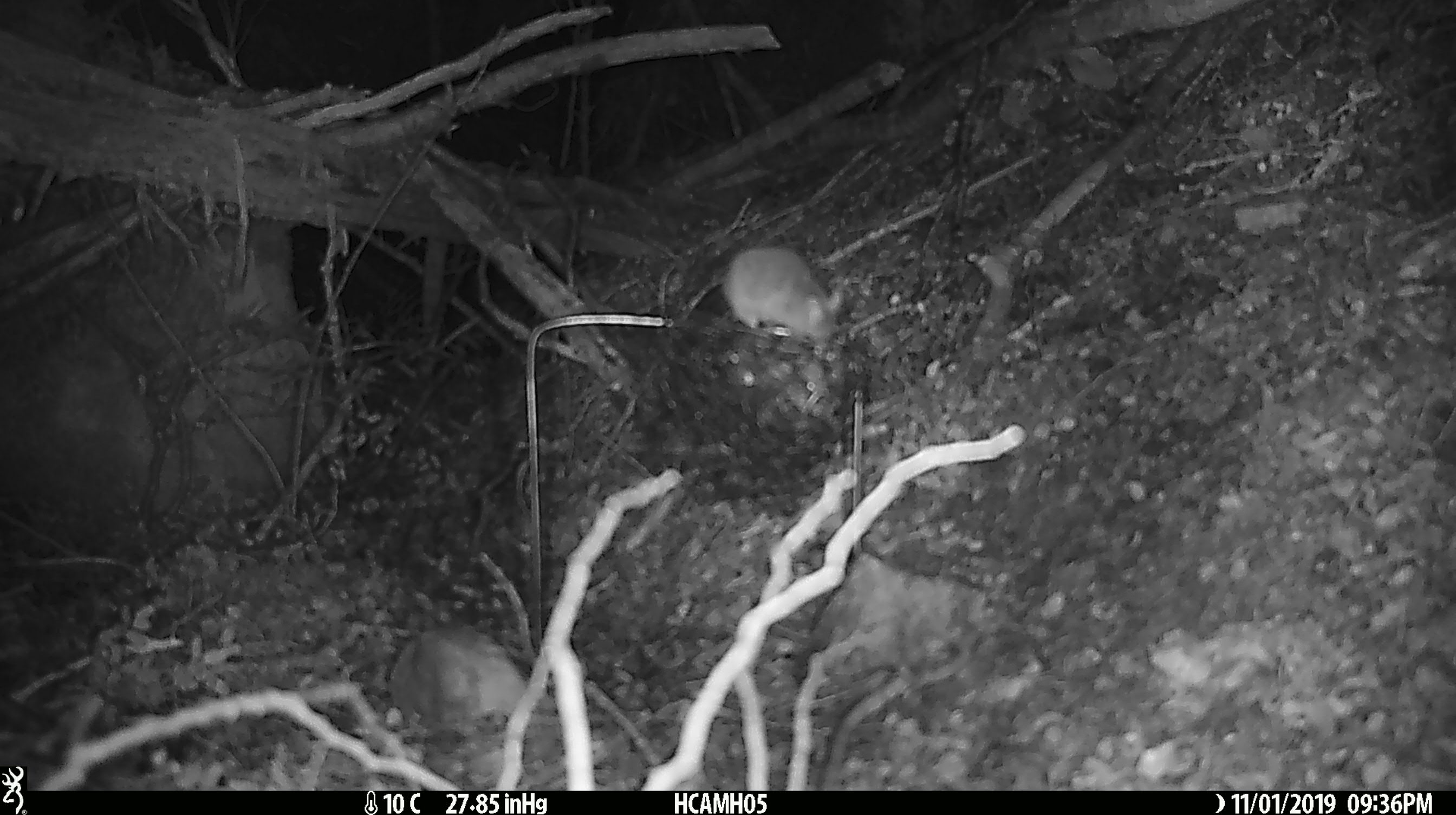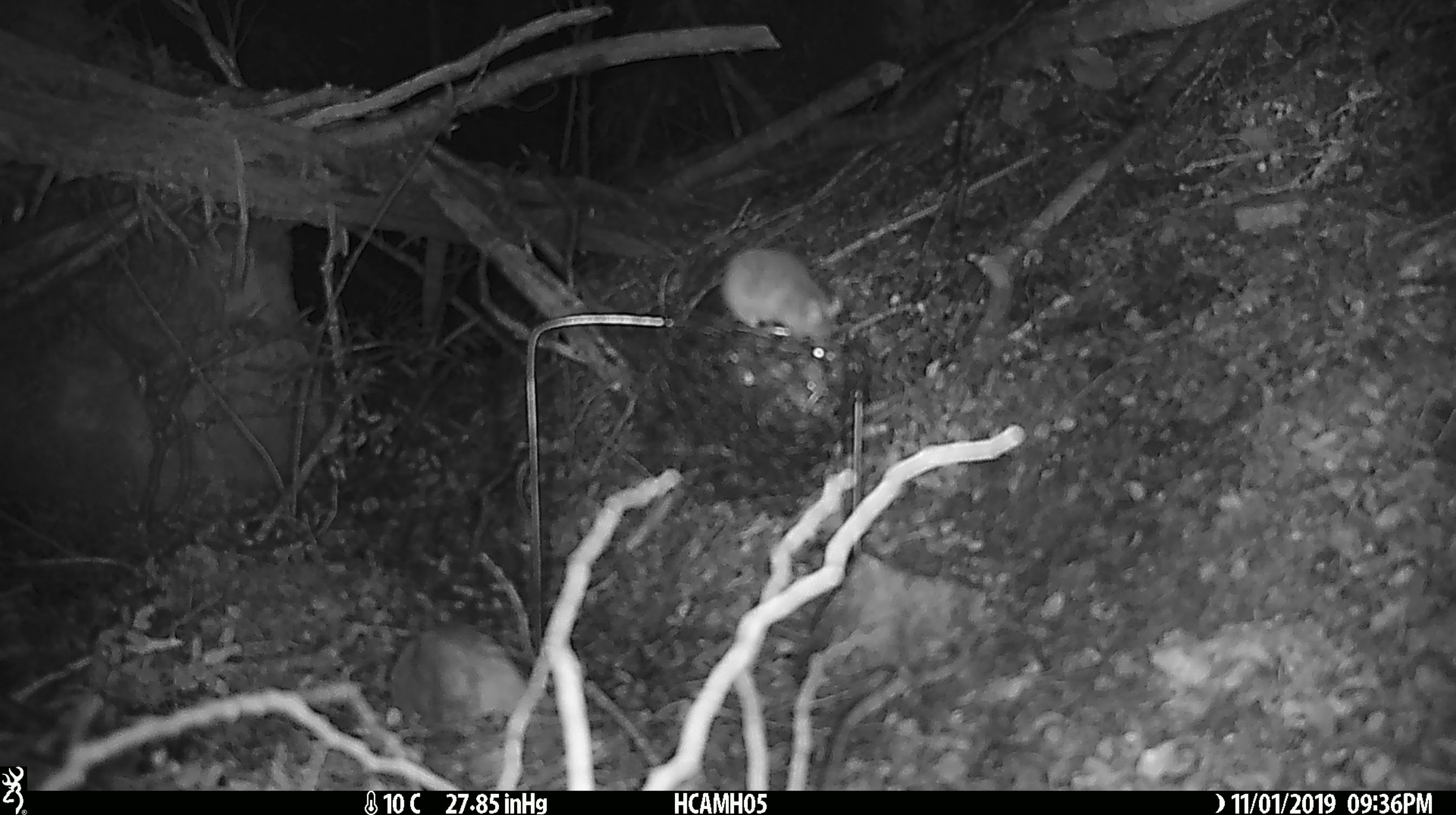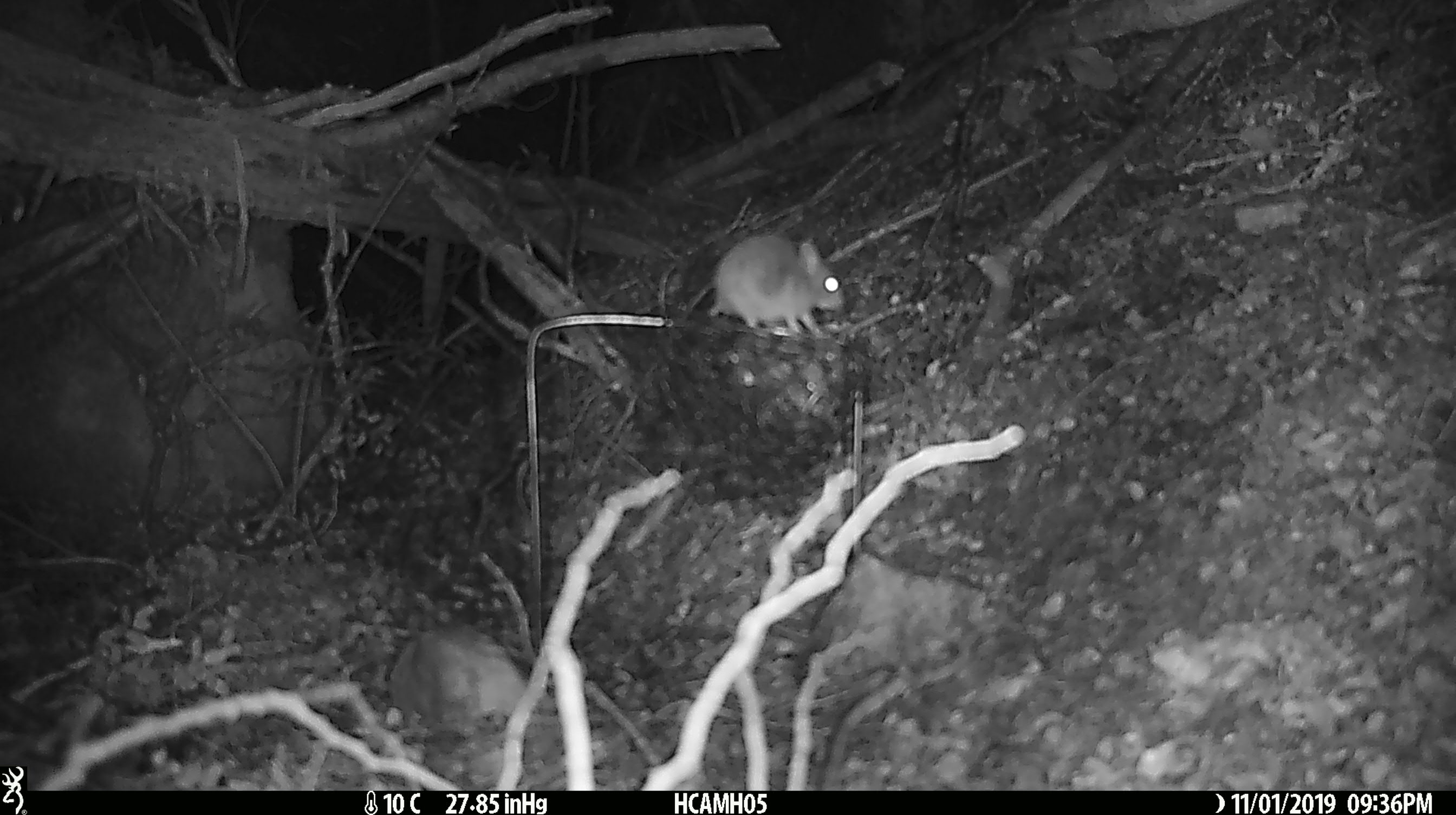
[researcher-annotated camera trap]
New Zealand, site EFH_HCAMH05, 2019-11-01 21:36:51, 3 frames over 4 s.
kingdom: Animalia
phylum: Chordata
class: Mammalia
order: Rodentia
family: Muridae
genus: Mus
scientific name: Mus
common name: mouse